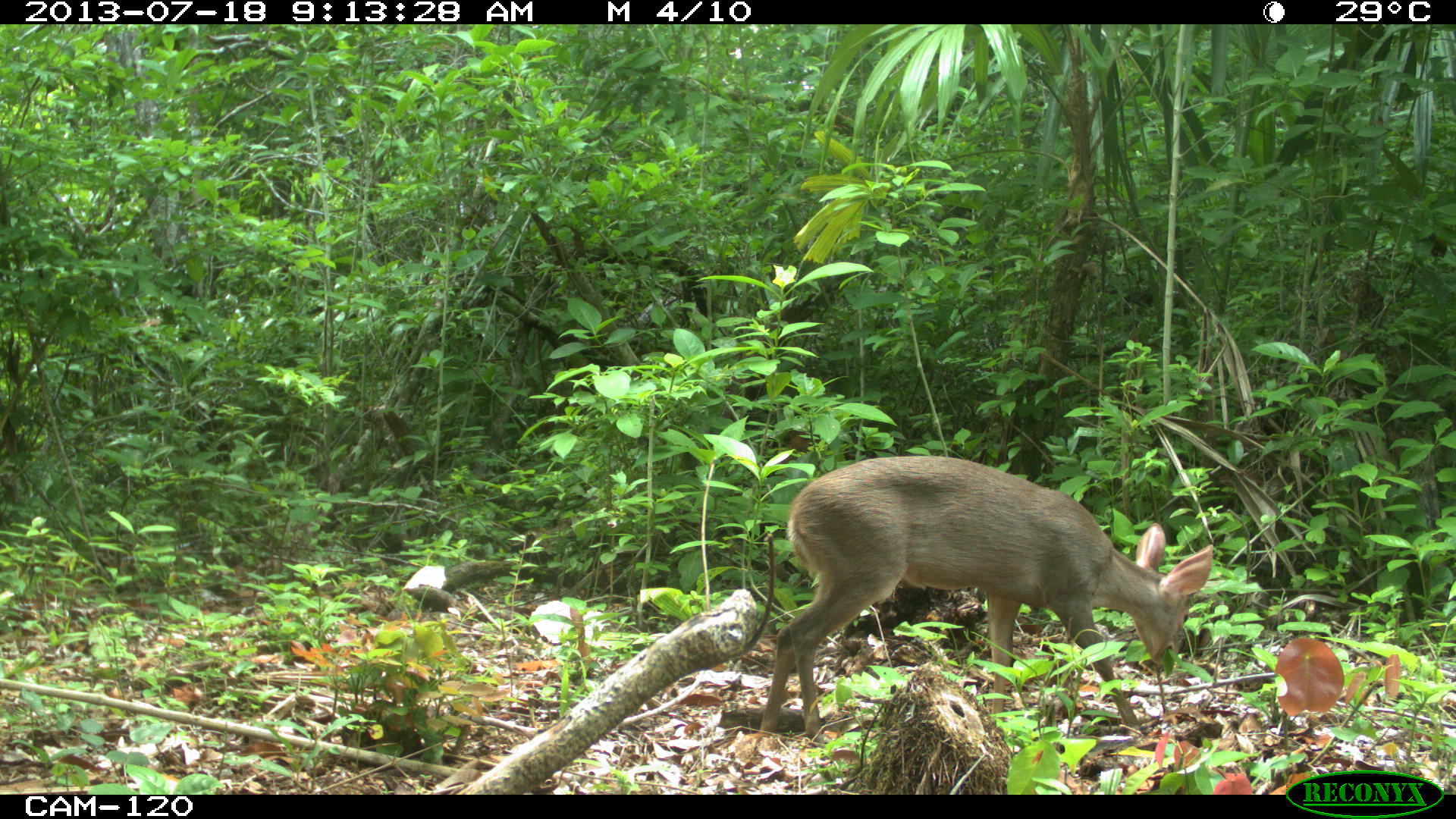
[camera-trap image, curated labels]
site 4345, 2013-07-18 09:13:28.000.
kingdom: Animalia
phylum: Chordata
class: Mammalia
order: Artiodactyla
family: Cervidae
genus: Odocoileus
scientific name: Odocoileus virginianus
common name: white-tailed deer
Odocoileus virginianus (white-tailed deer), count 1, sex female.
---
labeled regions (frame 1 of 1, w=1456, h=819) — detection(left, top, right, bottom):
odocoileus virginianus: detection(760, 454, 1214, 742)